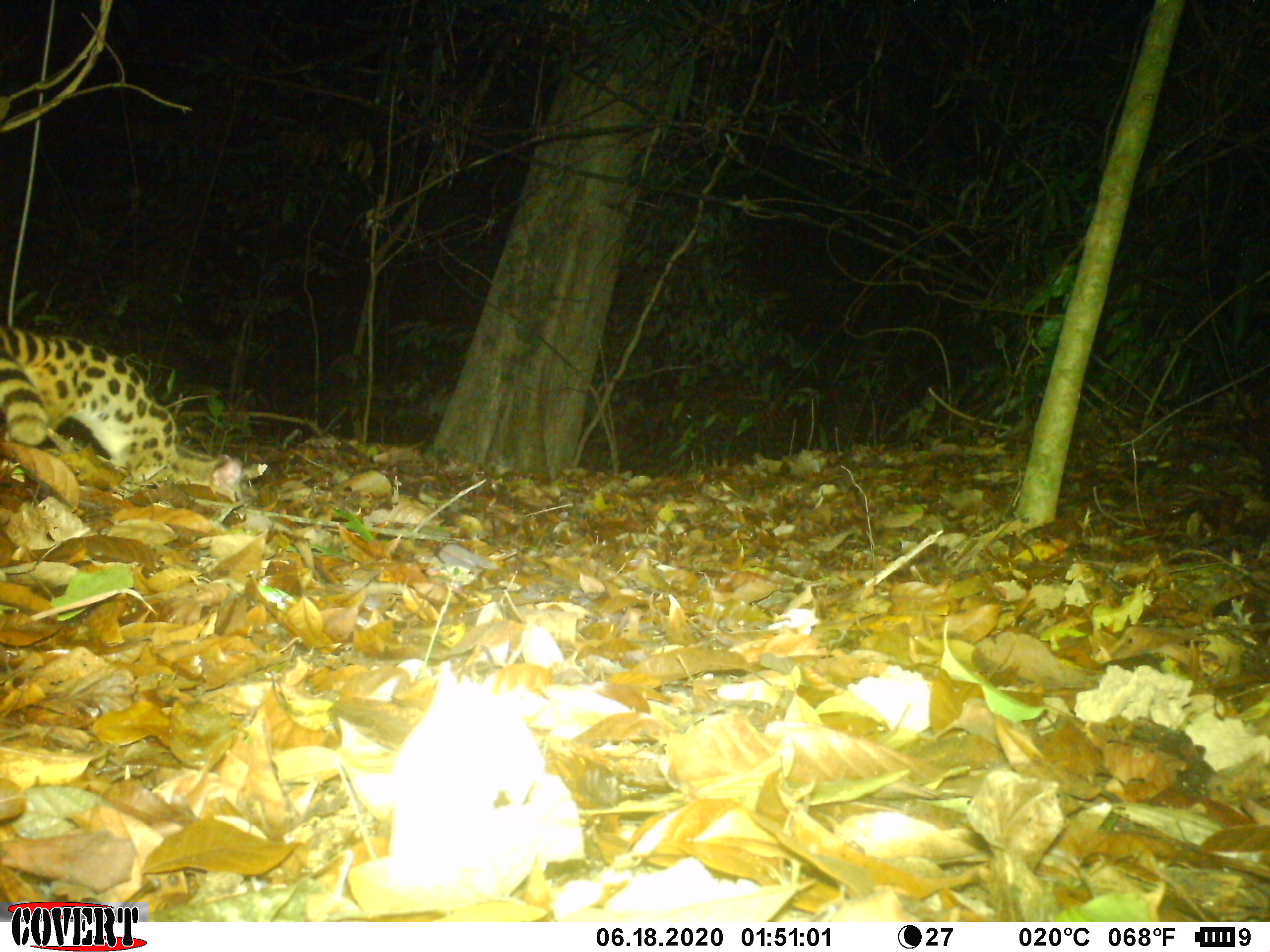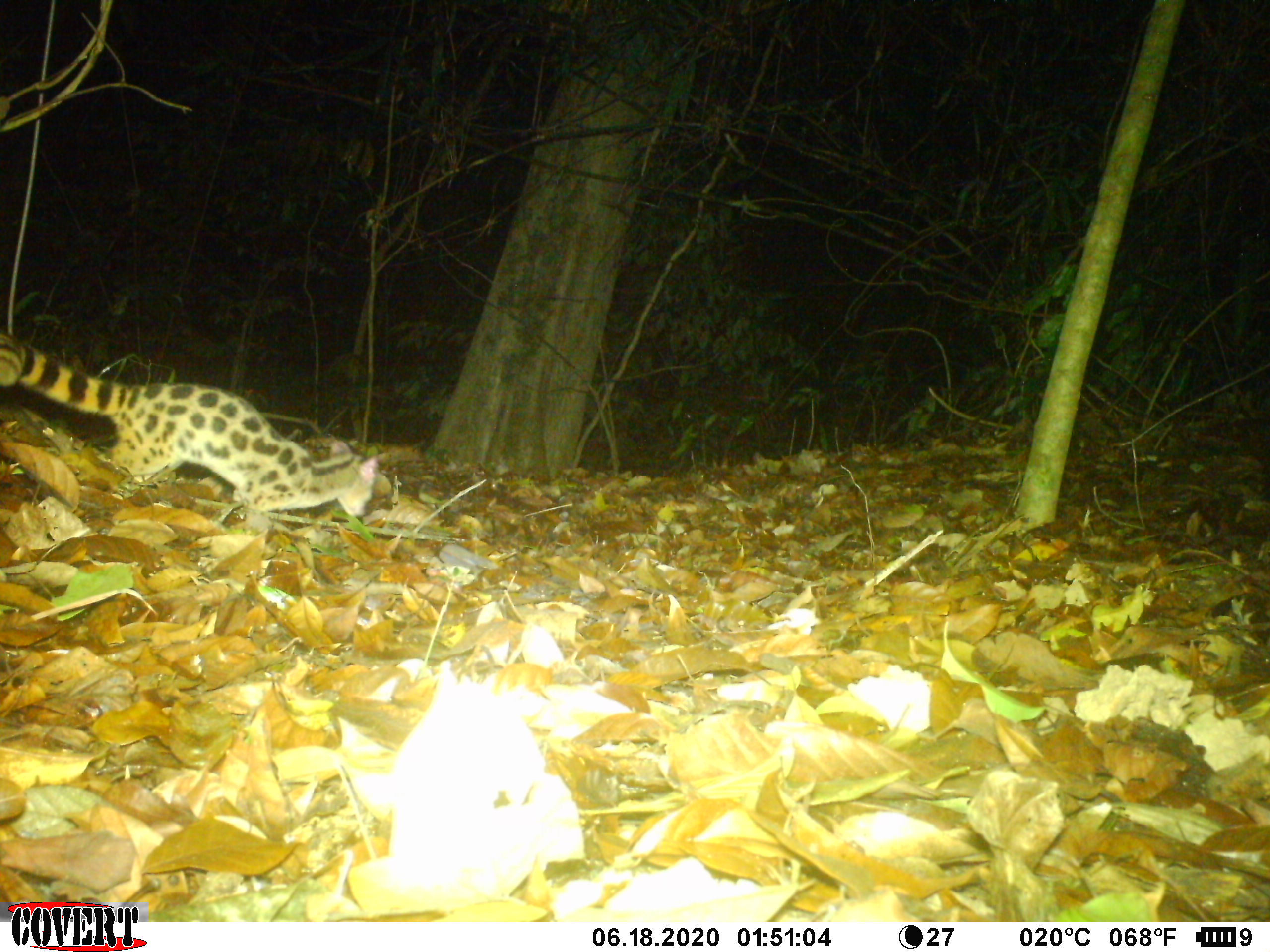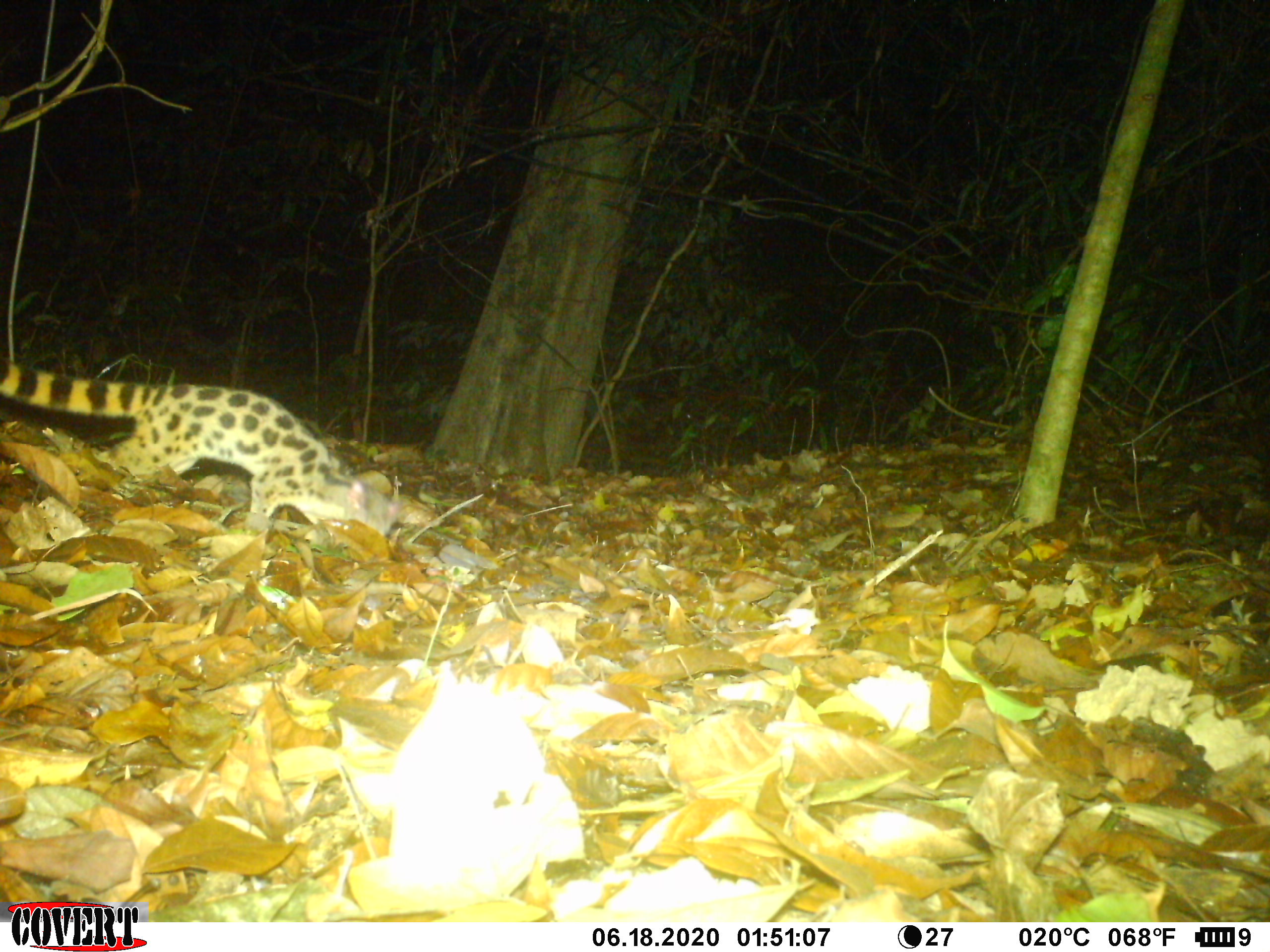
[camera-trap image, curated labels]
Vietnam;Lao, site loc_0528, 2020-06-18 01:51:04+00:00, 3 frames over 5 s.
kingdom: Animalia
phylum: Chordata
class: Mammalia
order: Carnivora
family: Prionodontidae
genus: Prionodon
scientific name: Prionodon pardicolor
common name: spotted linsang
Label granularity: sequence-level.